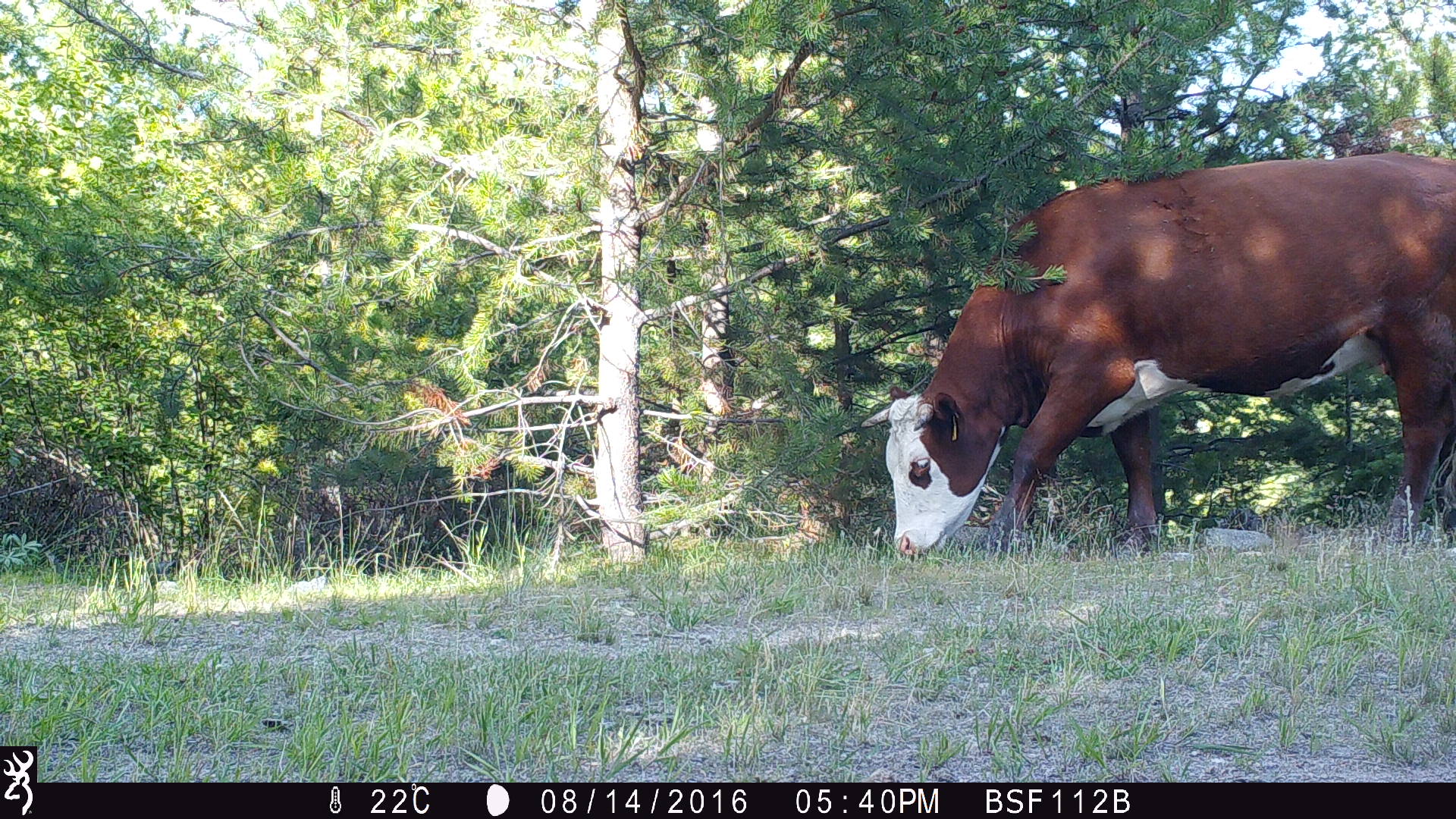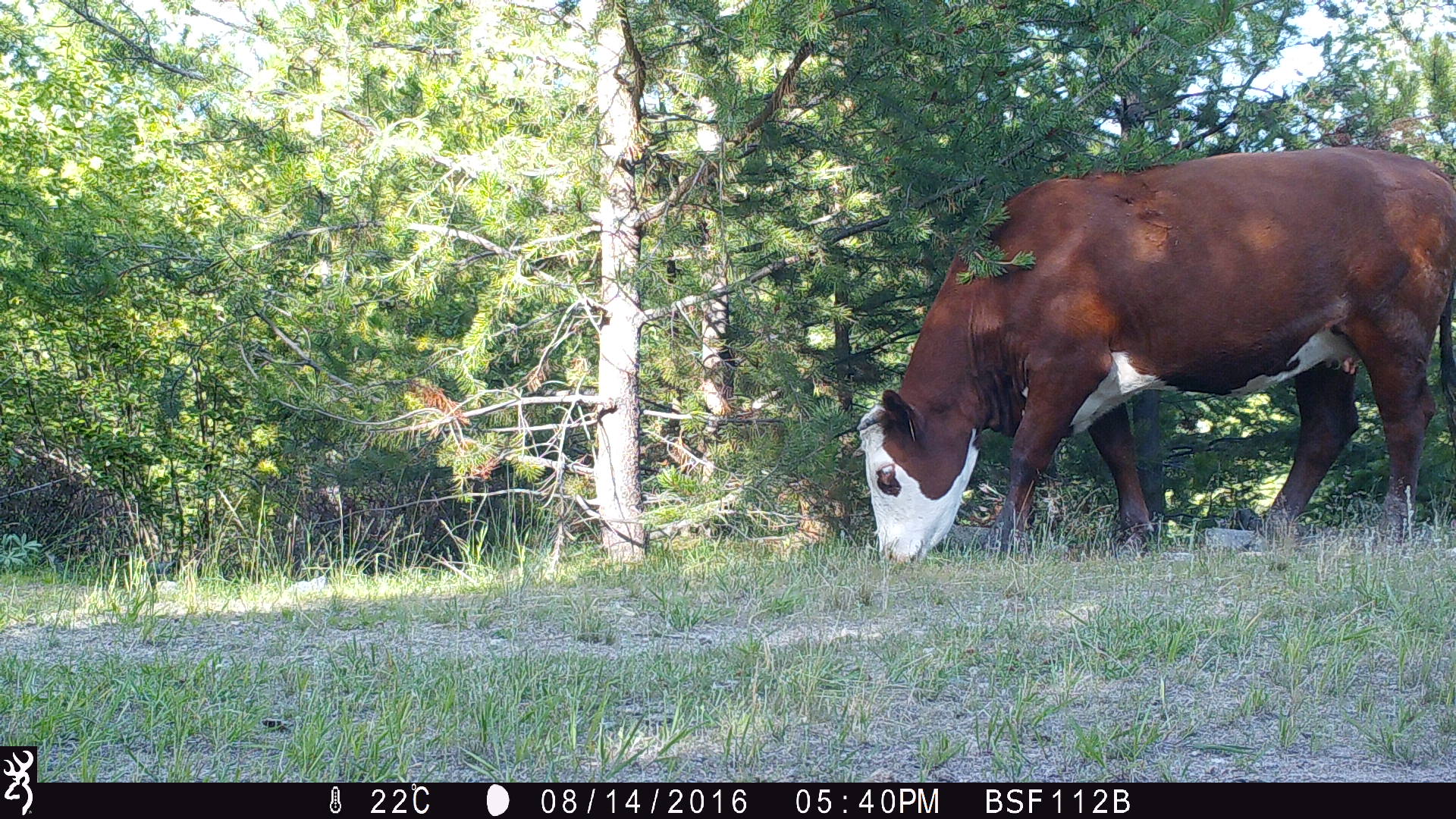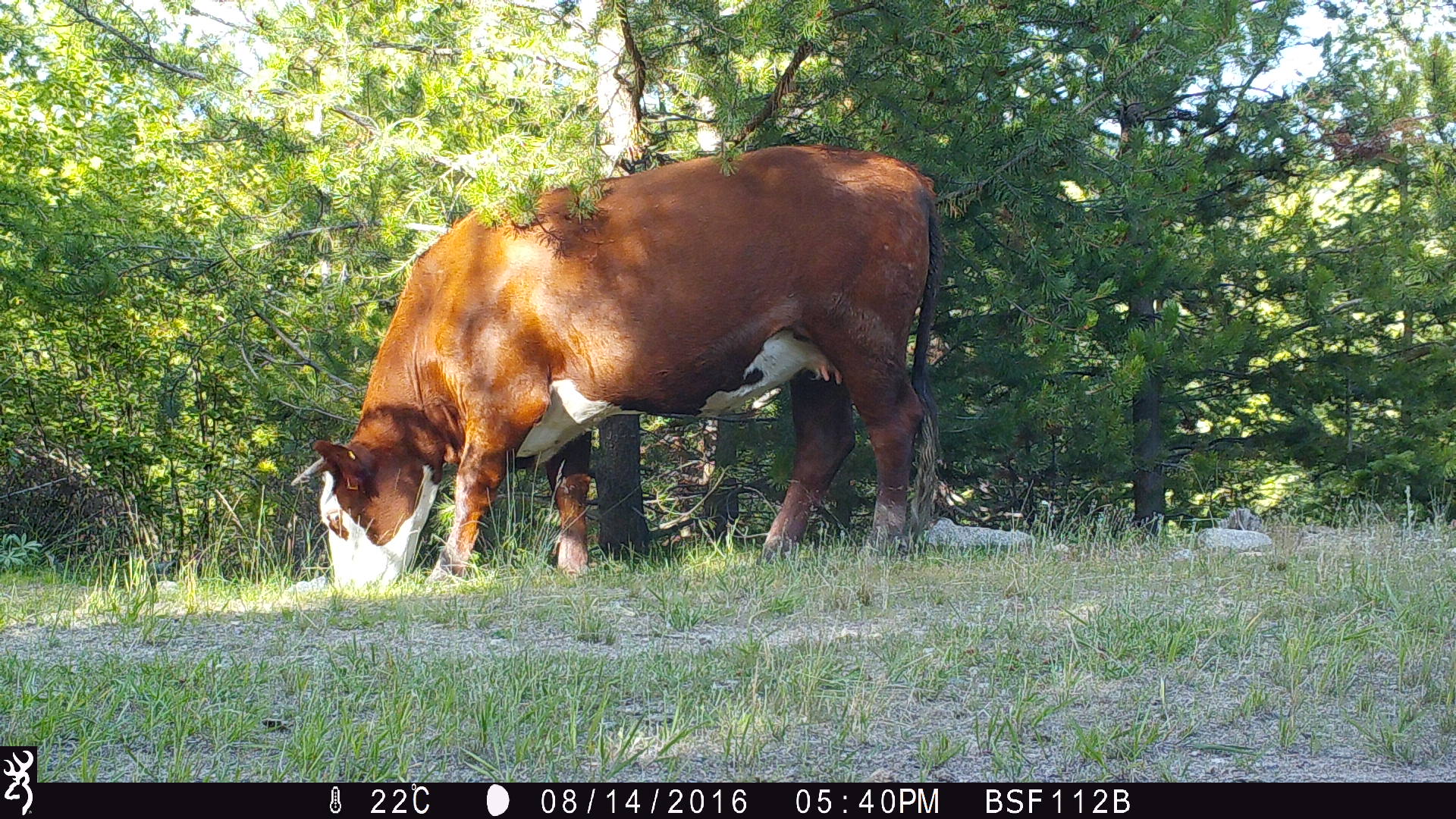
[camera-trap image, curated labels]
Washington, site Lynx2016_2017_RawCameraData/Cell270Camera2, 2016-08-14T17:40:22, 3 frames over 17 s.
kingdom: Animalia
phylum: Chordata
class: Mammalia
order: Artiodactyla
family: Bovidae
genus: Bos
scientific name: Bos taurus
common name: domestic cattle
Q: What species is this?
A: Domestic cattle (Bos taurus).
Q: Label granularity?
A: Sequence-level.